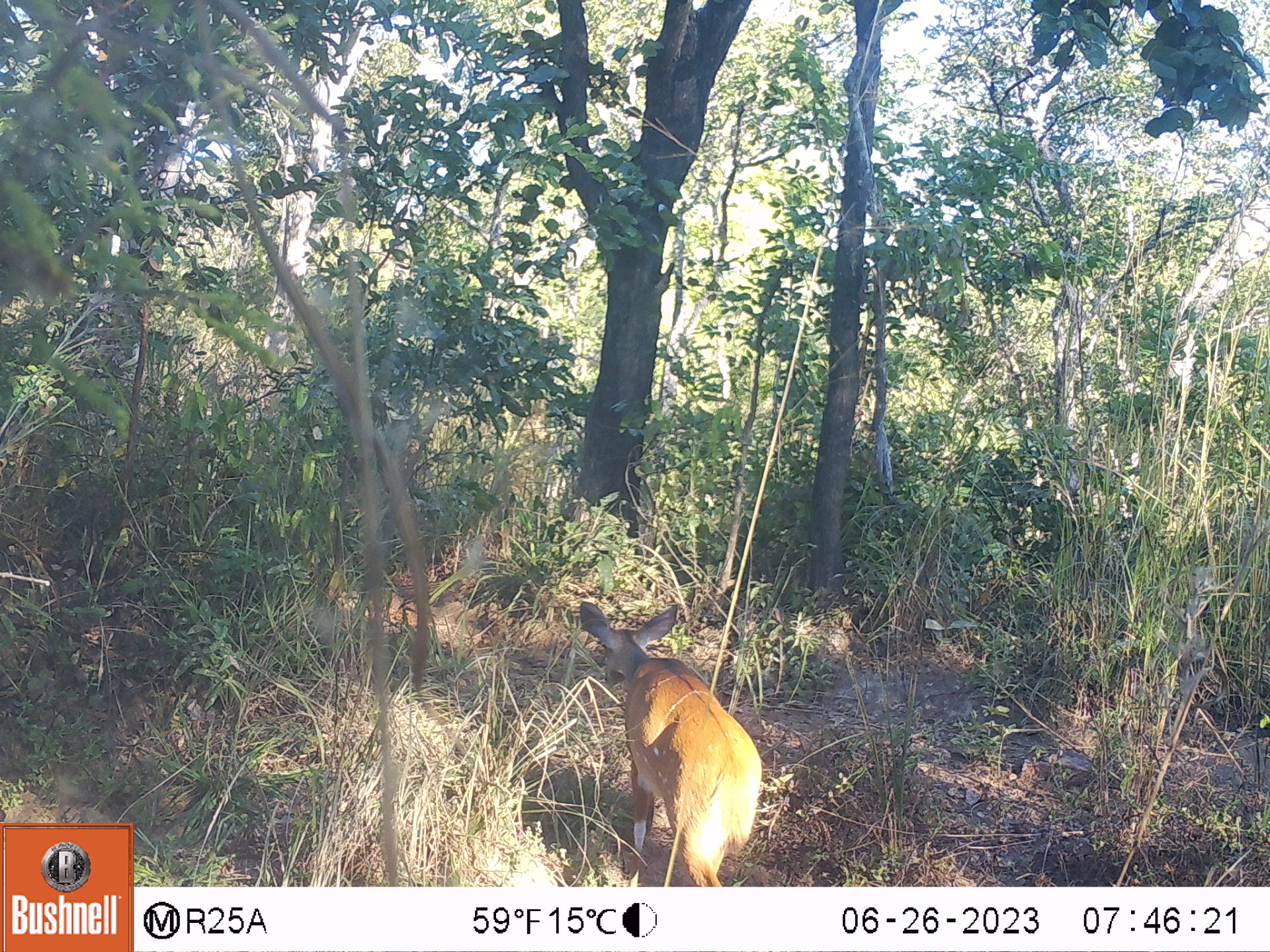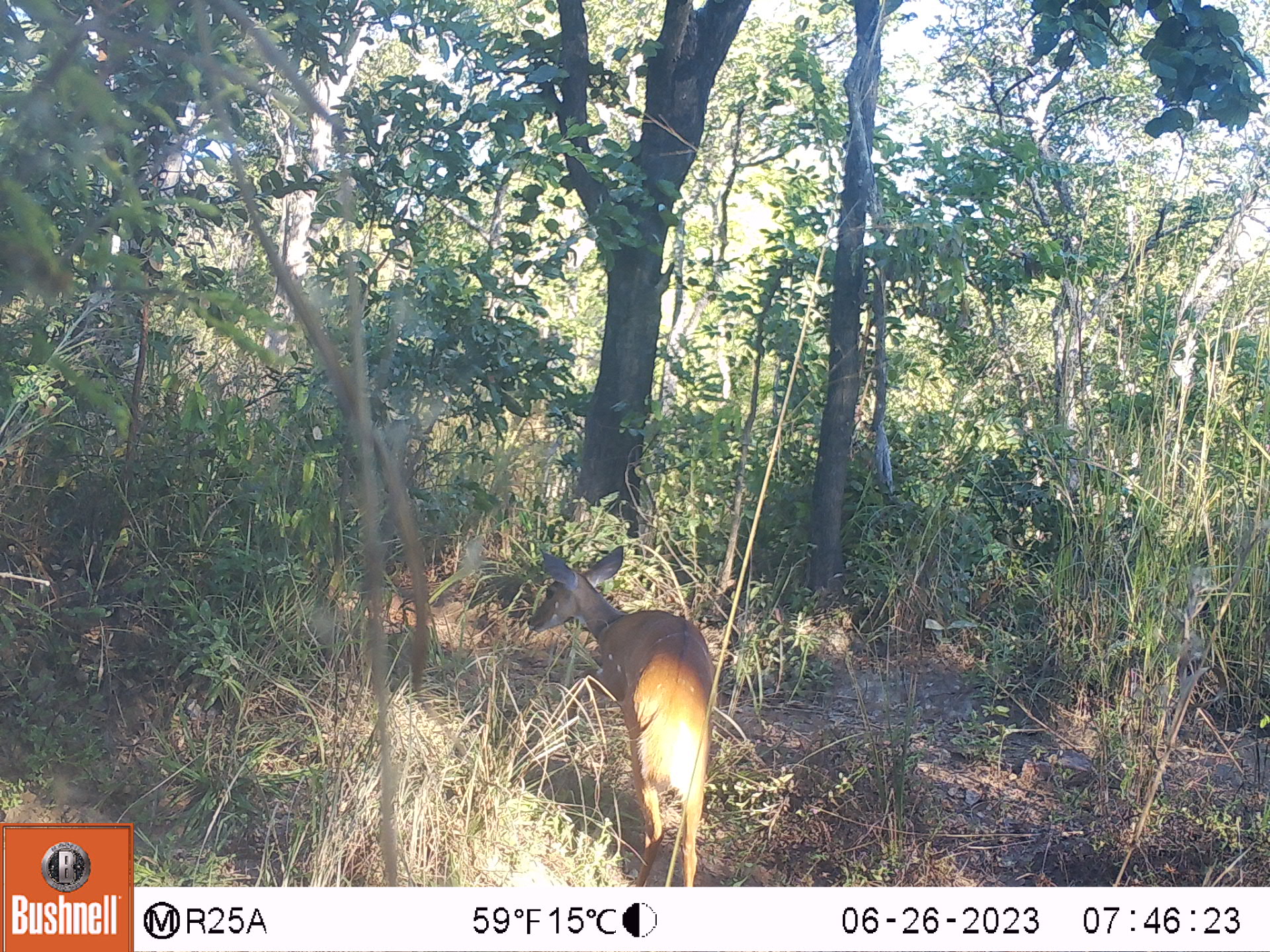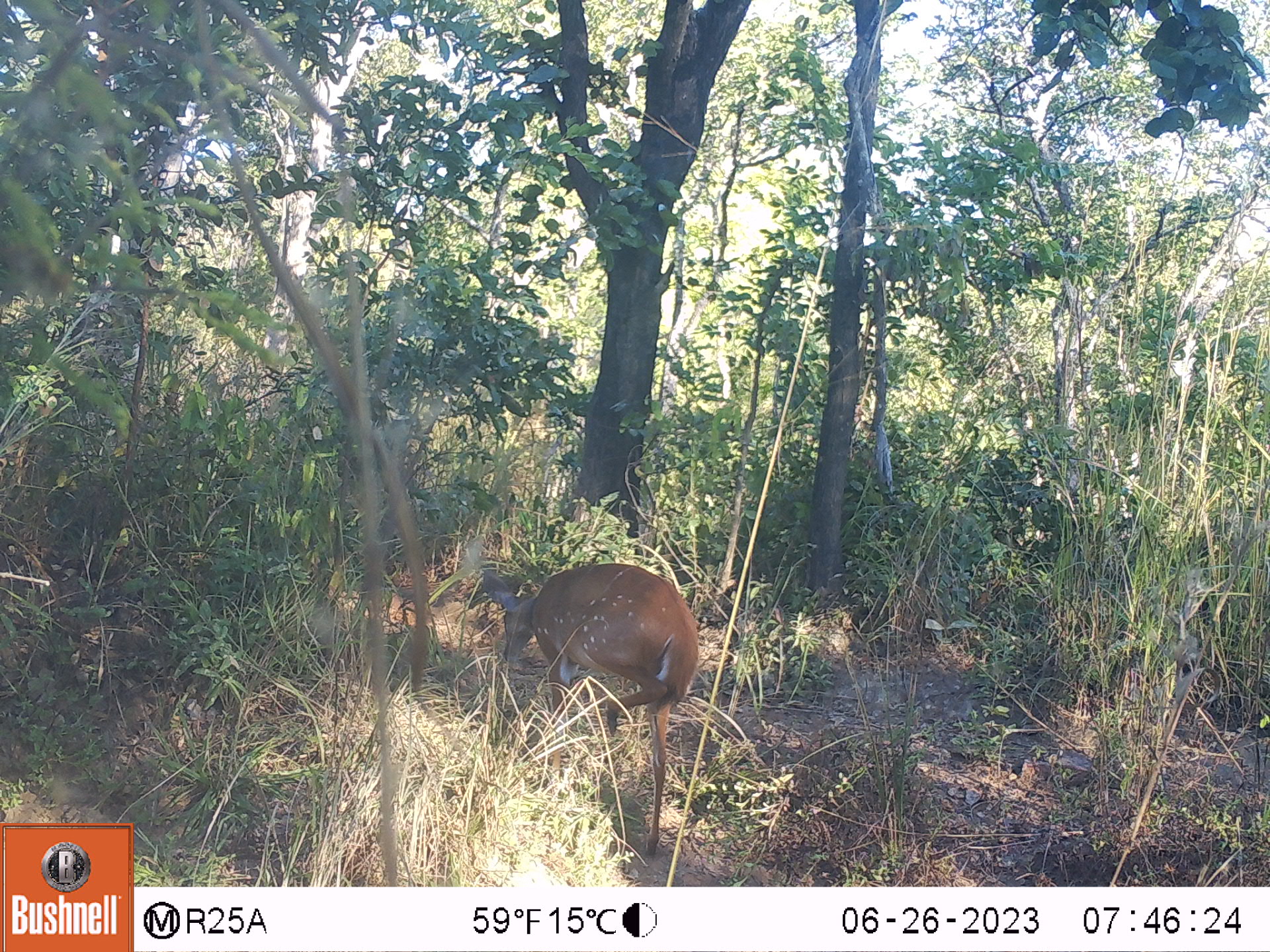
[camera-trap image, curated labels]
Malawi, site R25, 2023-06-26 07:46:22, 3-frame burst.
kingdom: Animalia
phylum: Chordata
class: Mammalia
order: Artiodactyla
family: Bovidae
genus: Tragelaphus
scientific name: Tragelaphus sylvaticus sylvaticus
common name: cape bushbuck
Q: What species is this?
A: Cape bushbuck (Tragelaphus sylvaticus sylvaticus).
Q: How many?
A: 1.